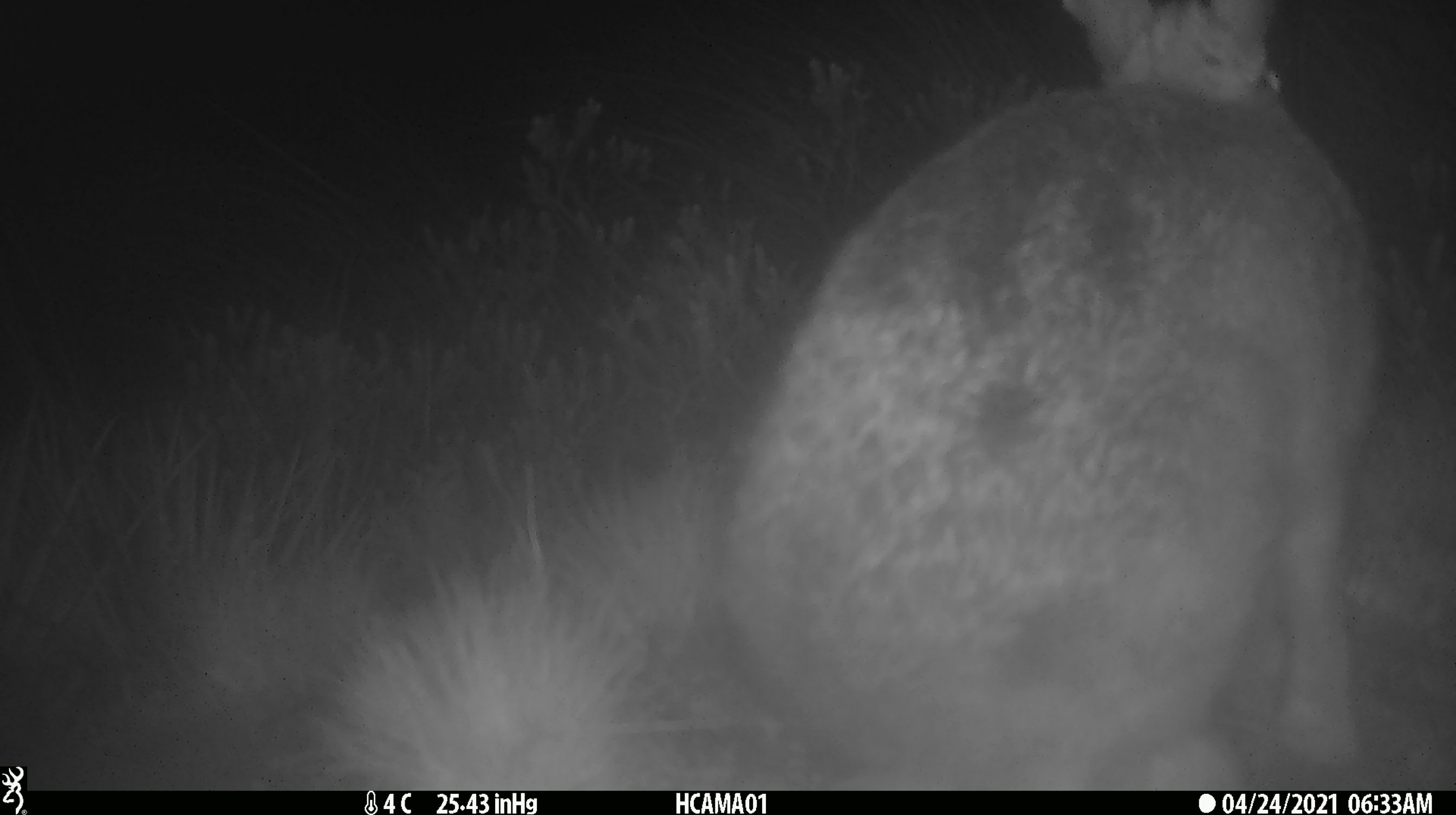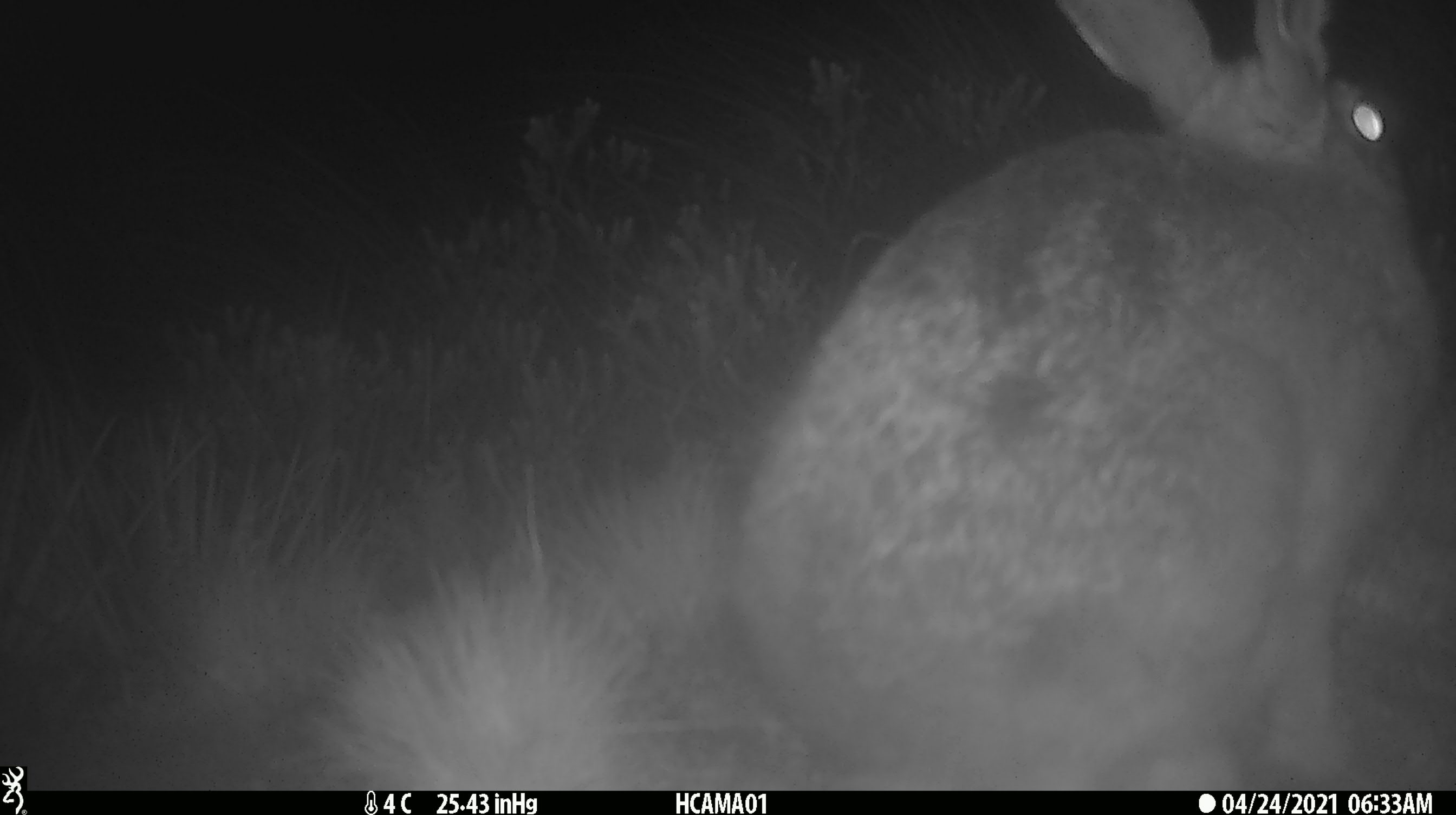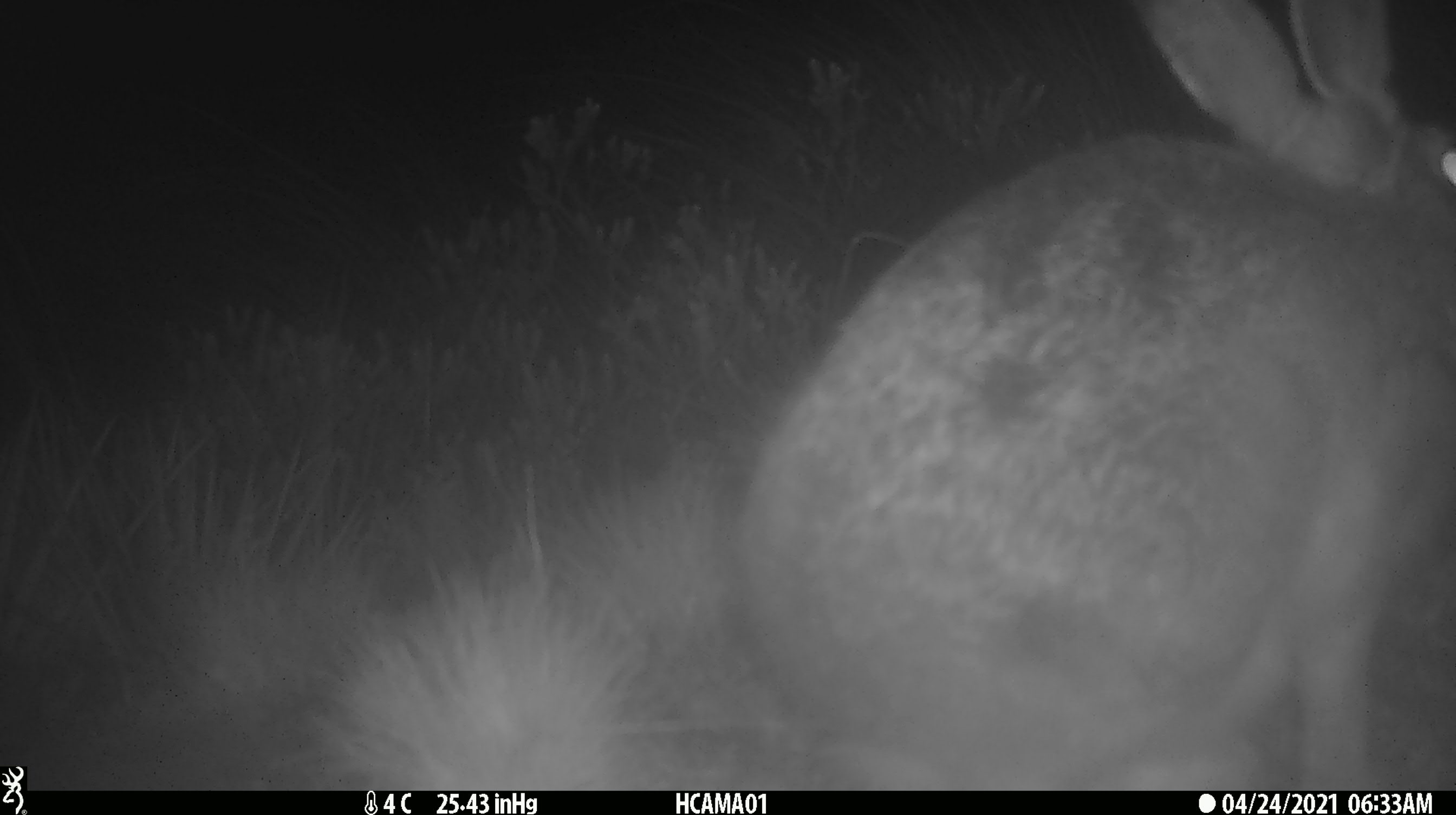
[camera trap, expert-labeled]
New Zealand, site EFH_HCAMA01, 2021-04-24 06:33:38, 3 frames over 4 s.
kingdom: Animalia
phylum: Chordata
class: Mammalia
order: Lagomorpha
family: Leporidae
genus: Lepus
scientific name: Lepus europaeus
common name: brown hare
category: hare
Hare (brown hare) (Lepus europaeus).